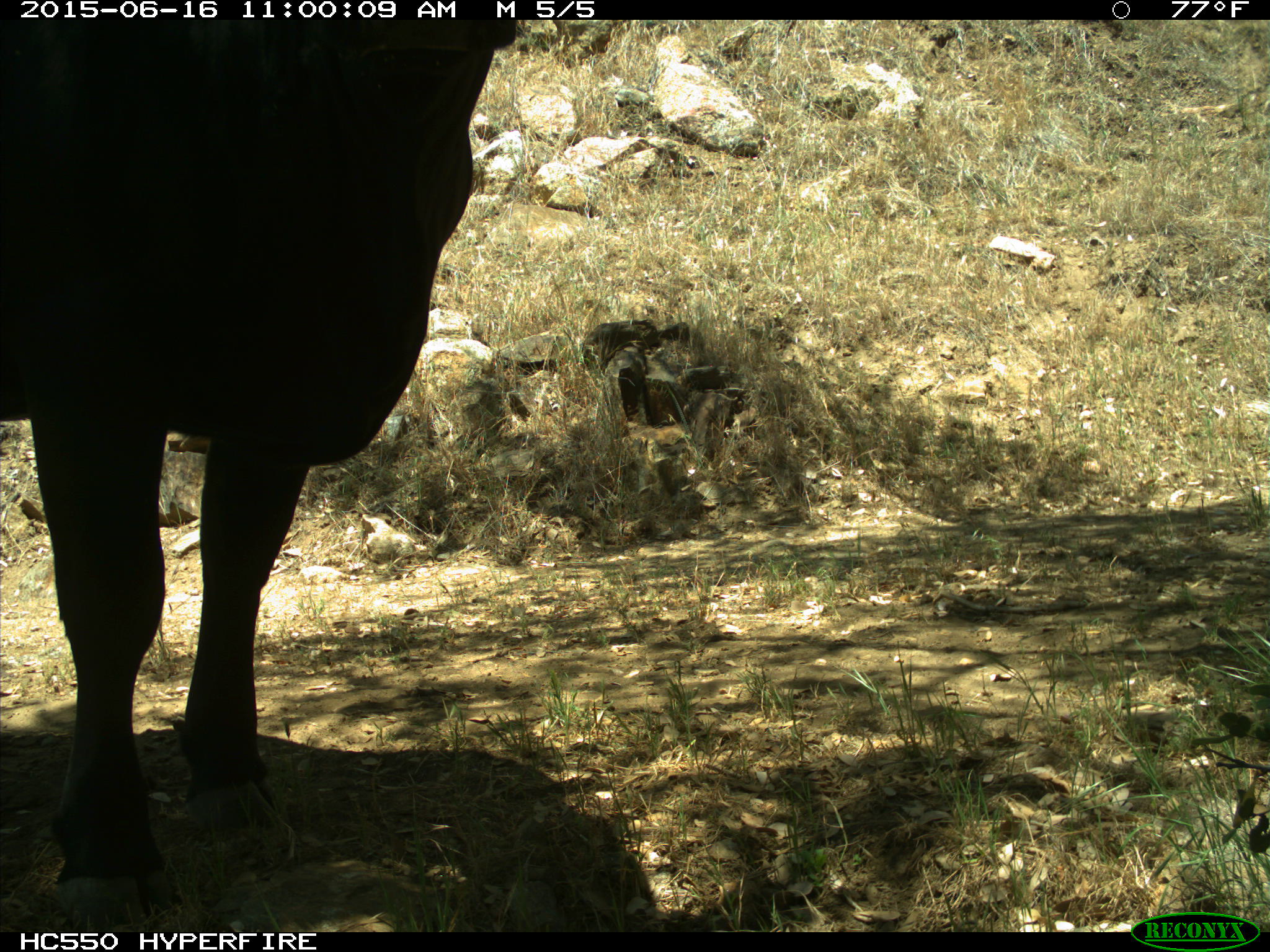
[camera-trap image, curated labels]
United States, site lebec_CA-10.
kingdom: Animalia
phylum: Chordata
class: Mammalia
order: Artiodactyla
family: Bovidae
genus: Bos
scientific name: Bos taurus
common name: domestic cow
Bos taurus (domestic cow).